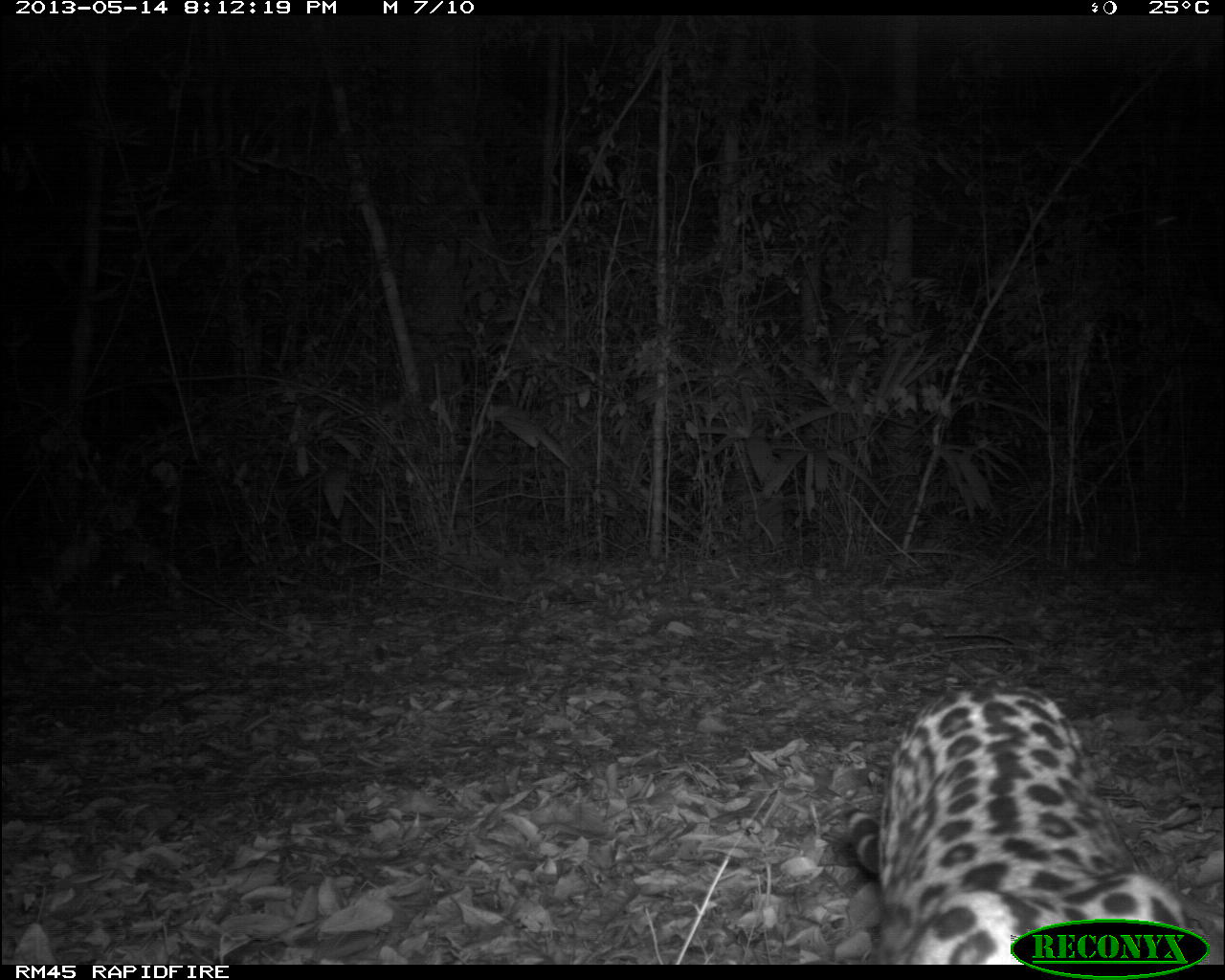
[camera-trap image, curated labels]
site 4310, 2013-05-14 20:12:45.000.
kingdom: Animalia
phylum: Chordata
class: Mammalia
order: Carnivora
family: Felidae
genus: Leopardus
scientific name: Leopardus pardalis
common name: ocelot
Leopardus pardalis (ocelot), count 1, sex male.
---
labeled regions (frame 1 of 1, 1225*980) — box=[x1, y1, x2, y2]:
leopardus pardalis: box=[842, 678, 1205, 964]